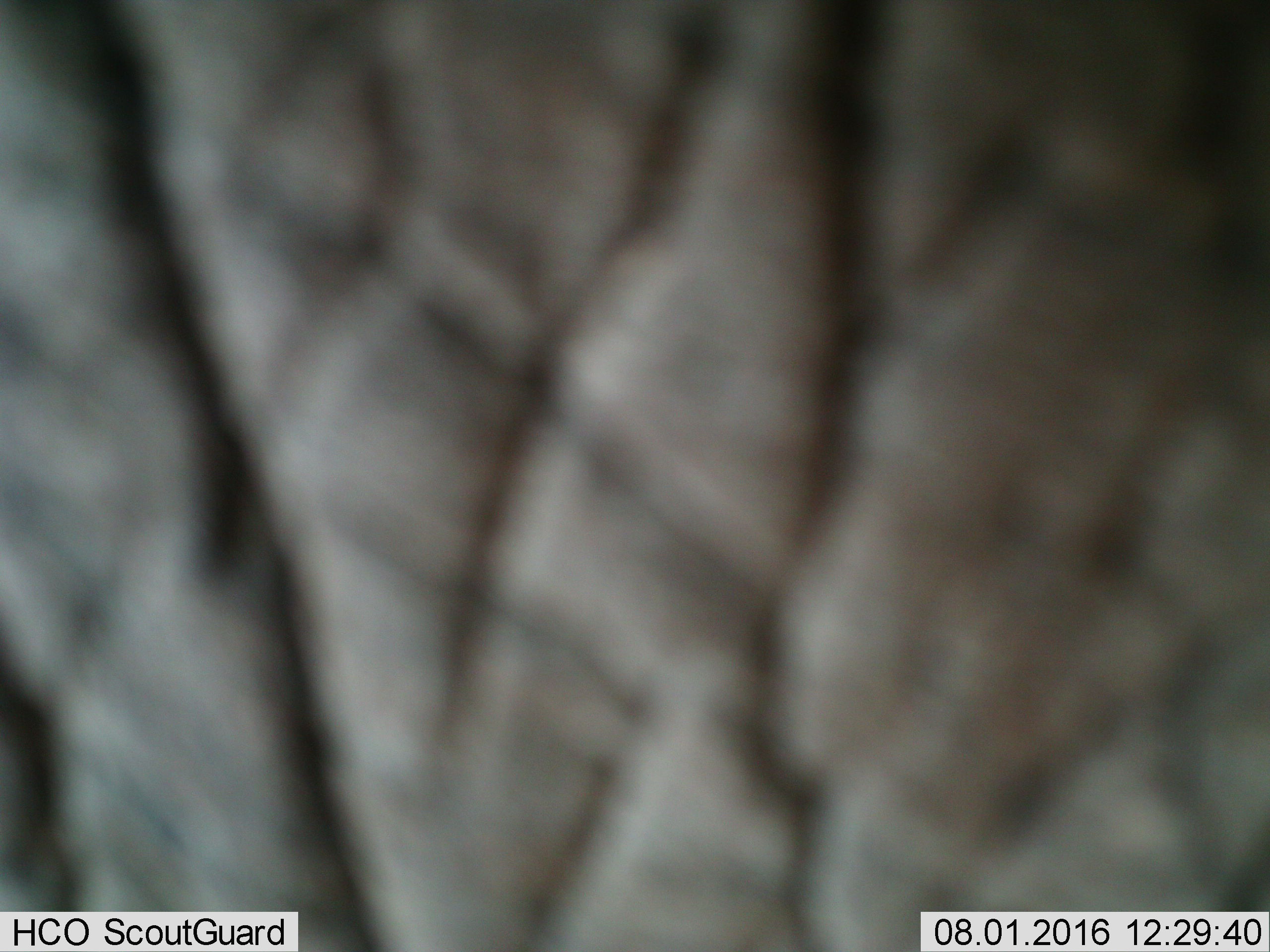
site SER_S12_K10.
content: unidentified animal